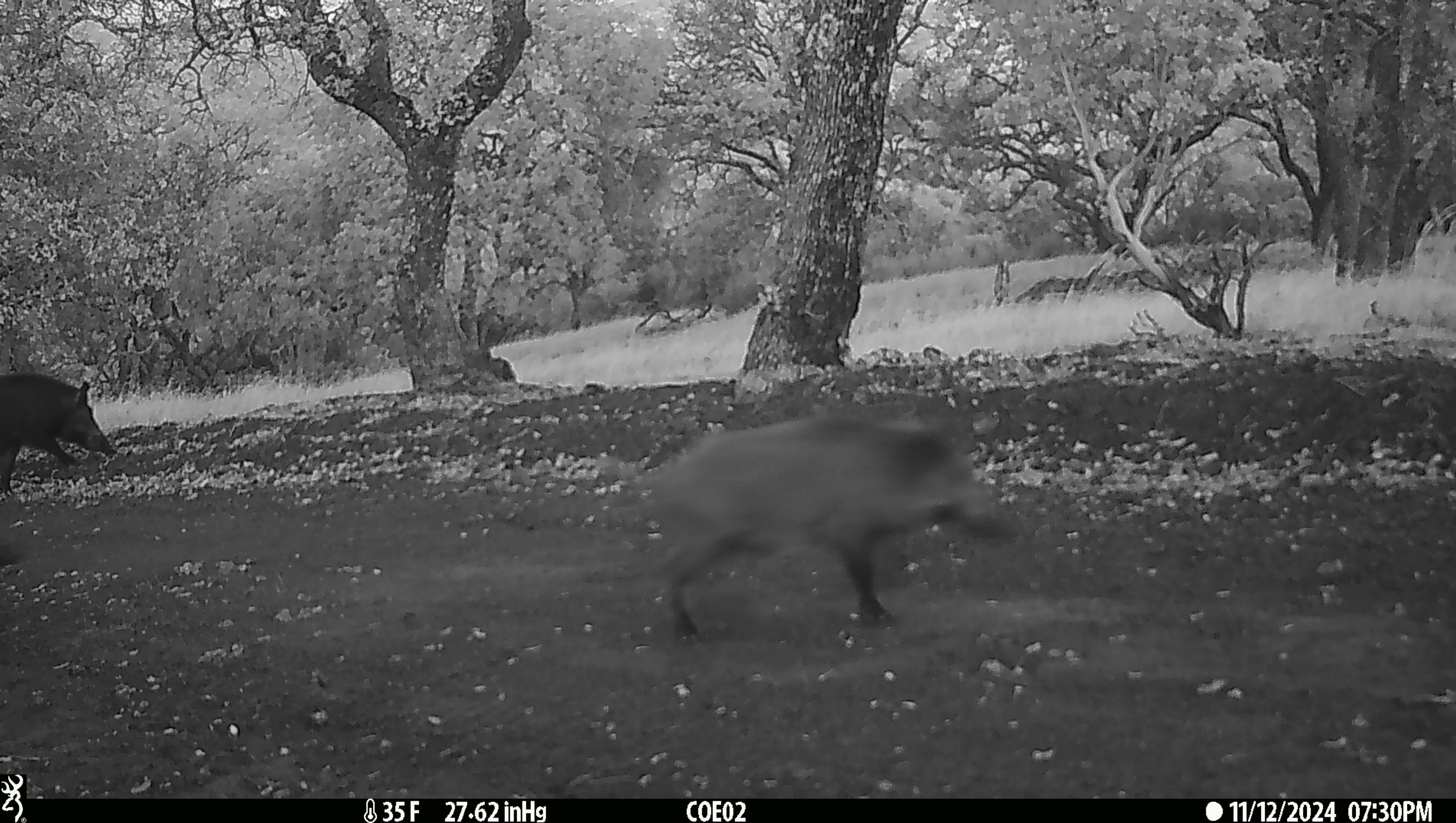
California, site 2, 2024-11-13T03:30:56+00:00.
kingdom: Animalia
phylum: Chordata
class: Mammalia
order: Artiodactyla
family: Suidae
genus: Sus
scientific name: Sus scrofa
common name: wild boar